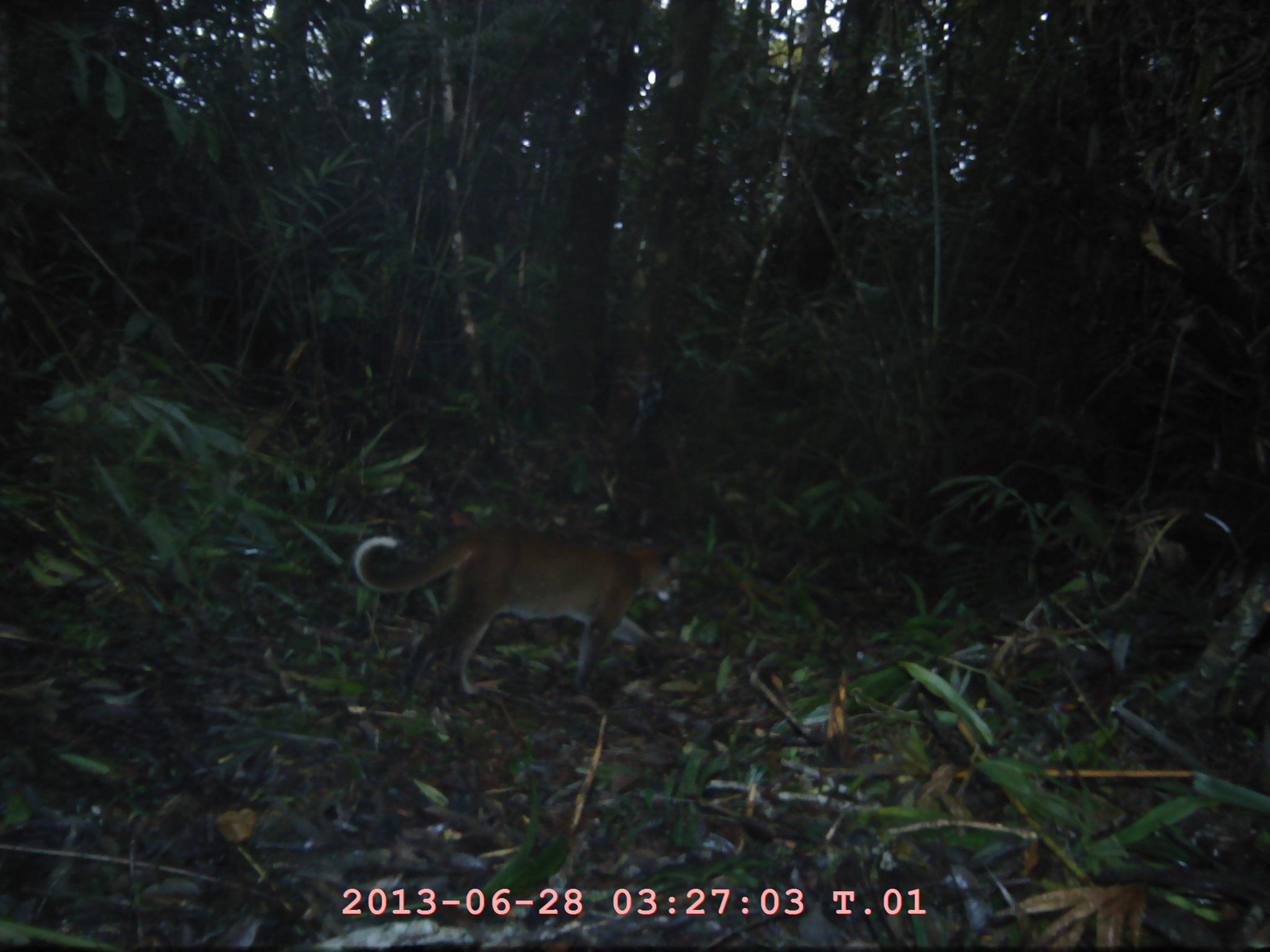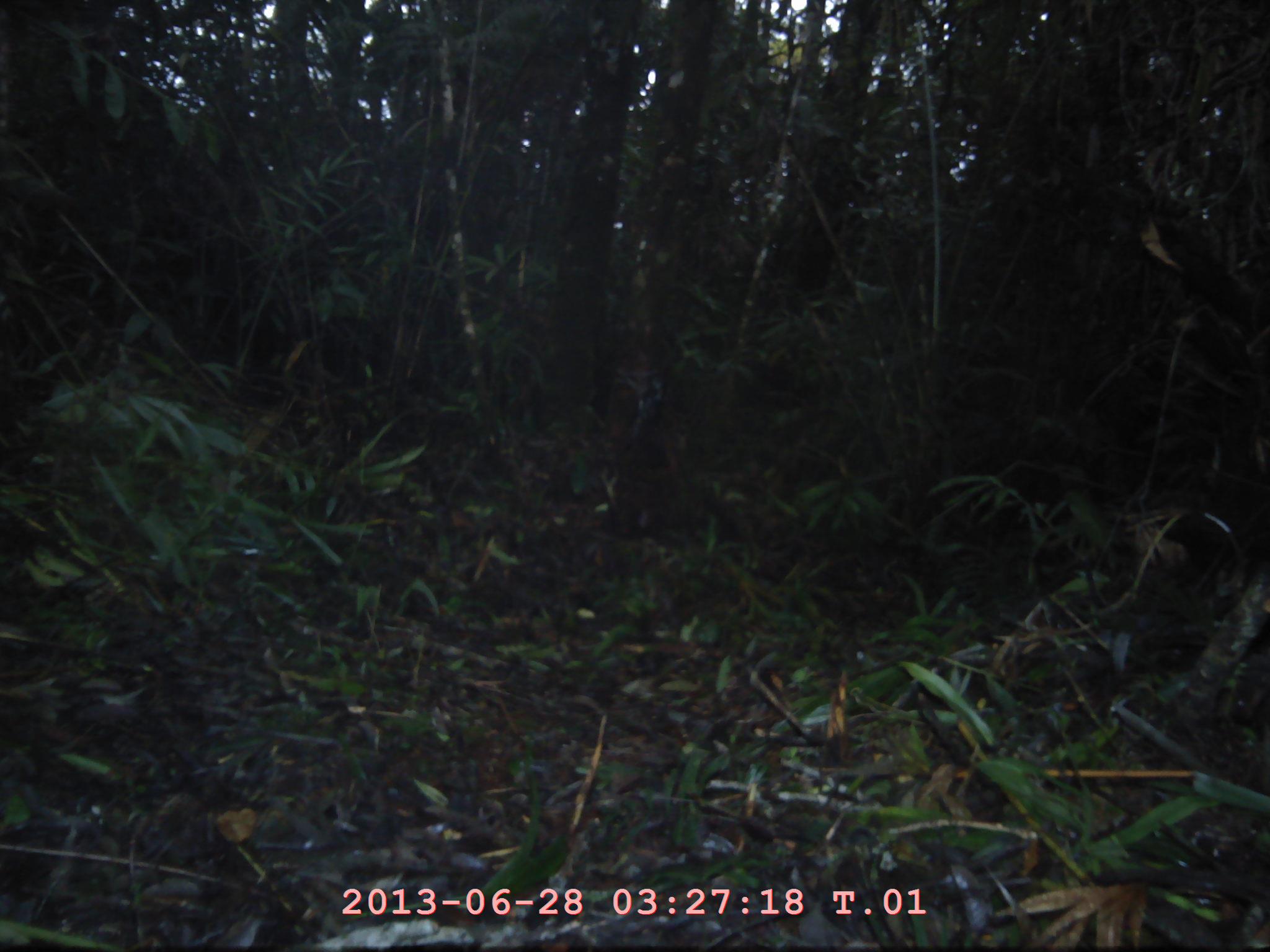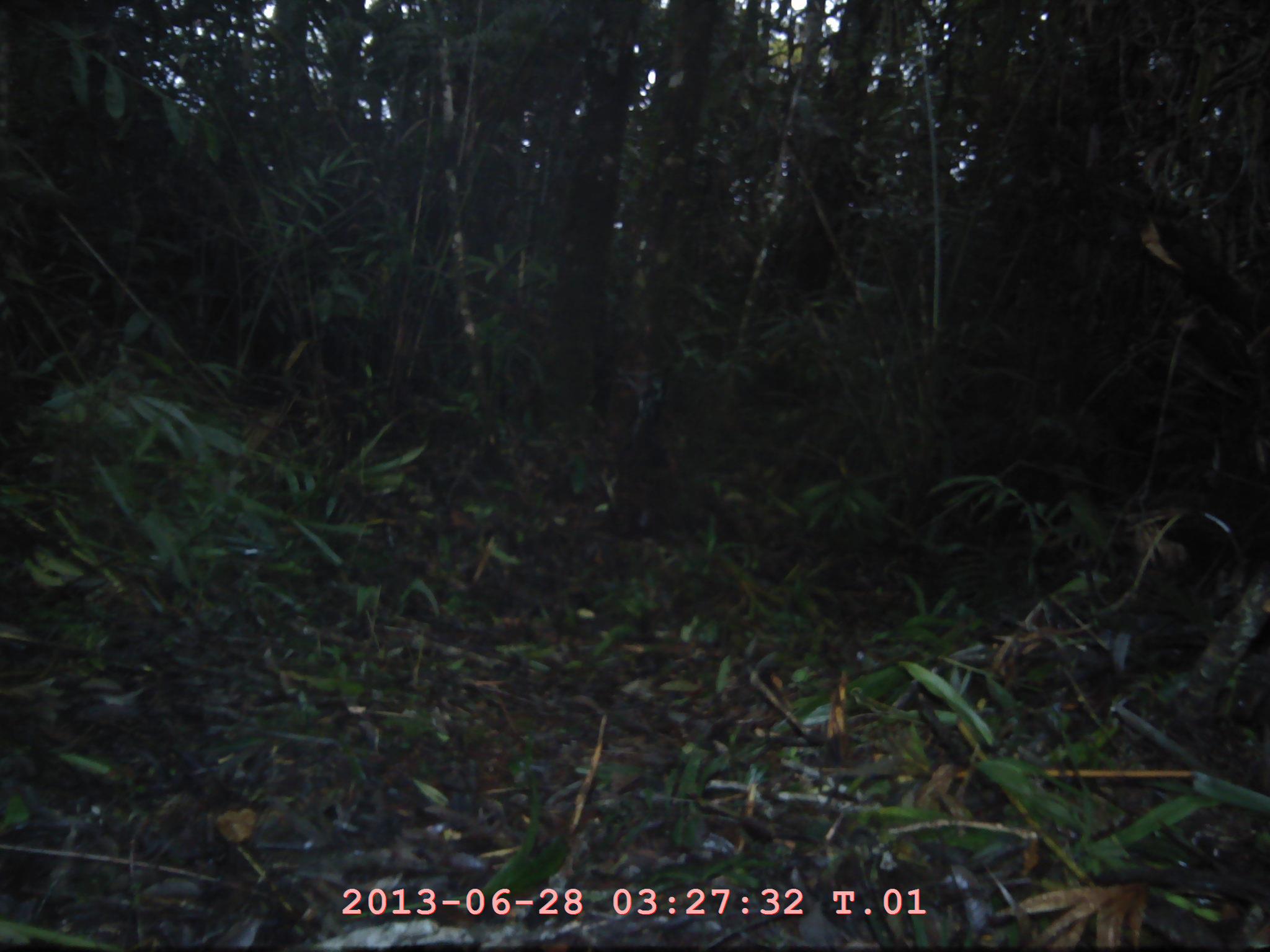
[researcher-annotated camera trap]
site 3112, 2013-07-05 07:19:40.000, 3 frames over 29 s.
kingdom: Animalia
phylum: Chordata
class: Mammalia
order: Carnivora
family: Felidae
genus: Catopuma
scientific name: Catopuma temminckii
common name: asian golden cat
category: pardofelis temminckii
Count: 1.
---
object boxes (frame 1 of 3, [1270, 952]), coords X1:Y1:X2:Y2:
pardofelis temminckii: 346:520:683:703